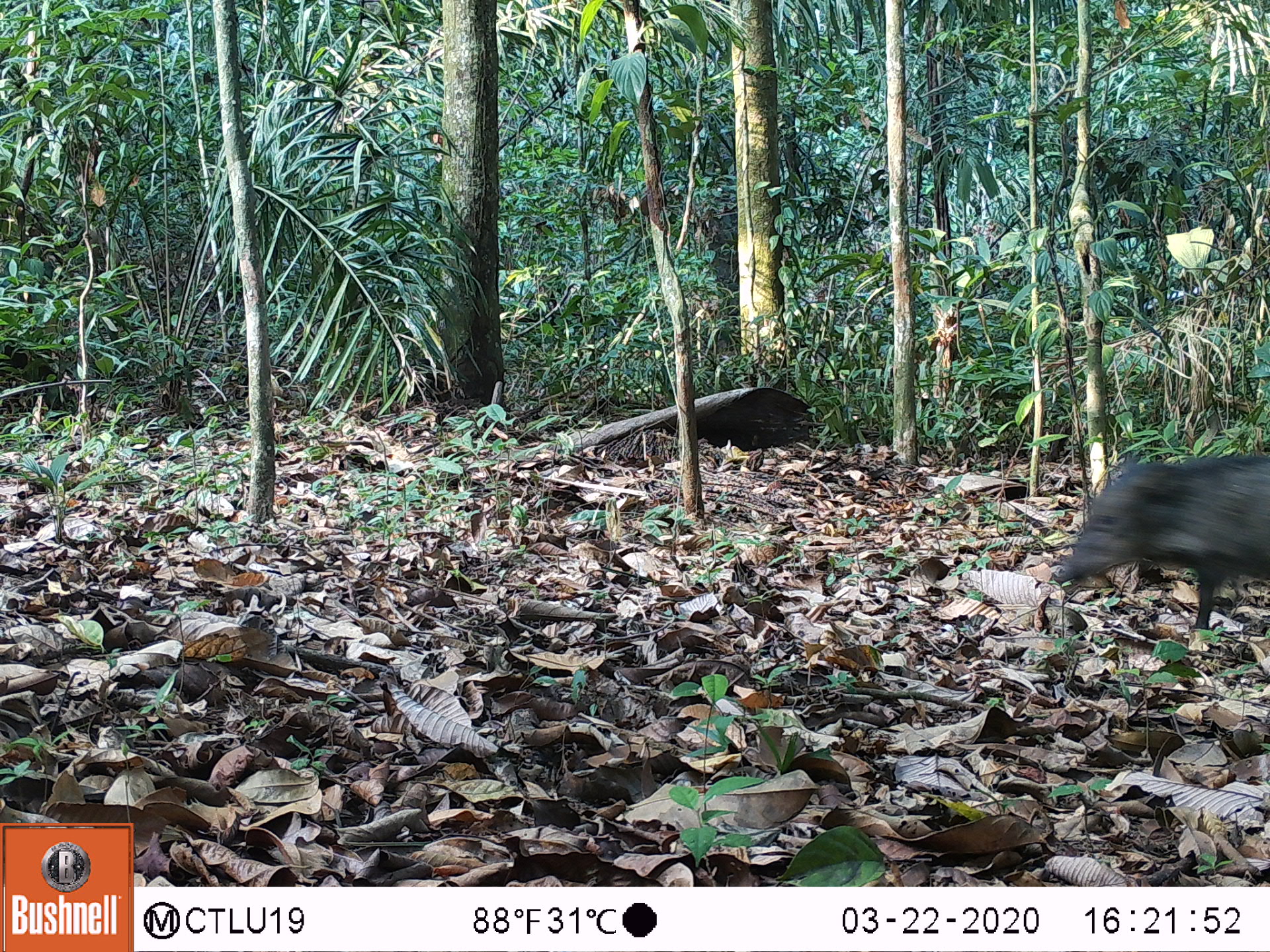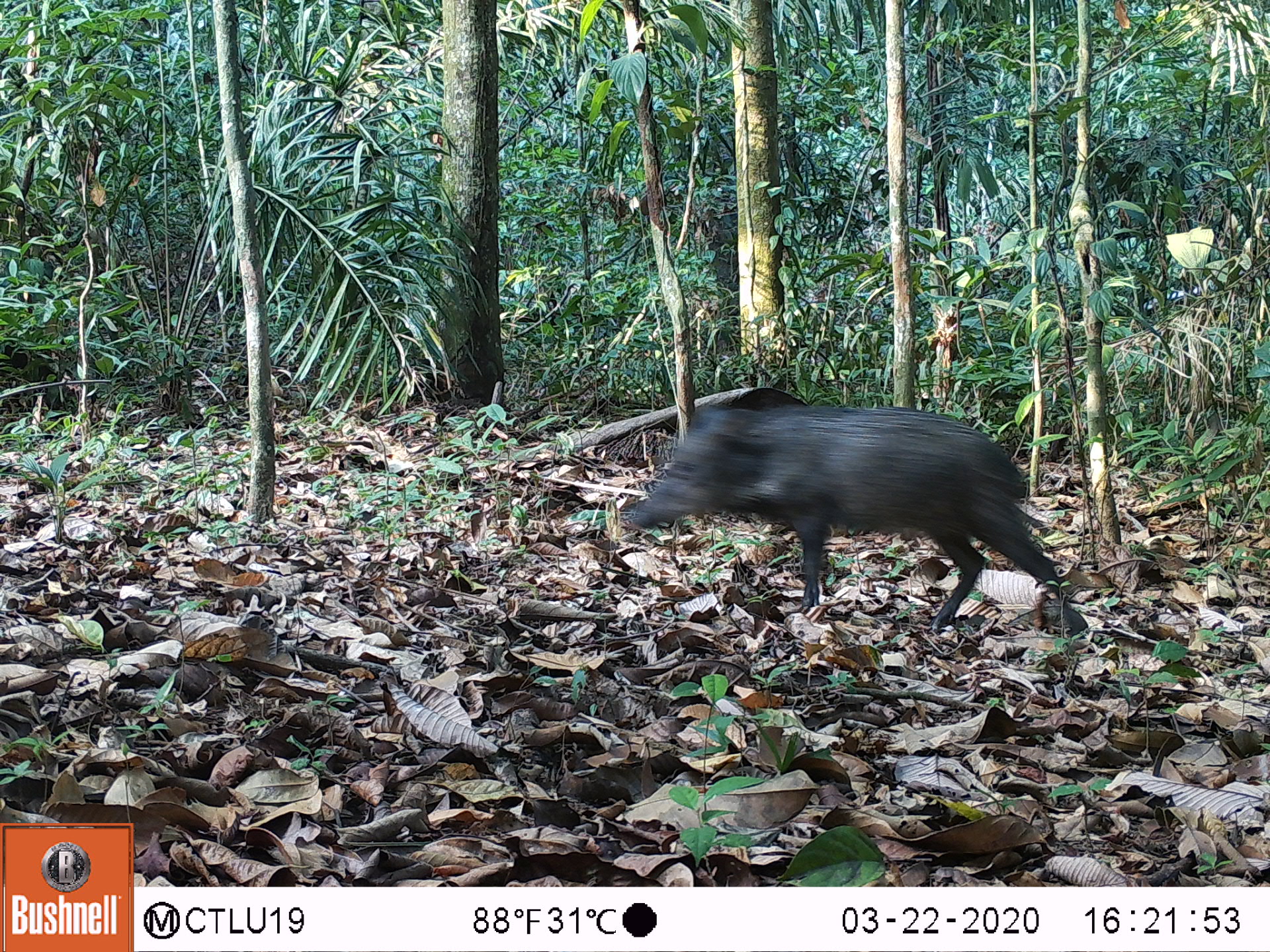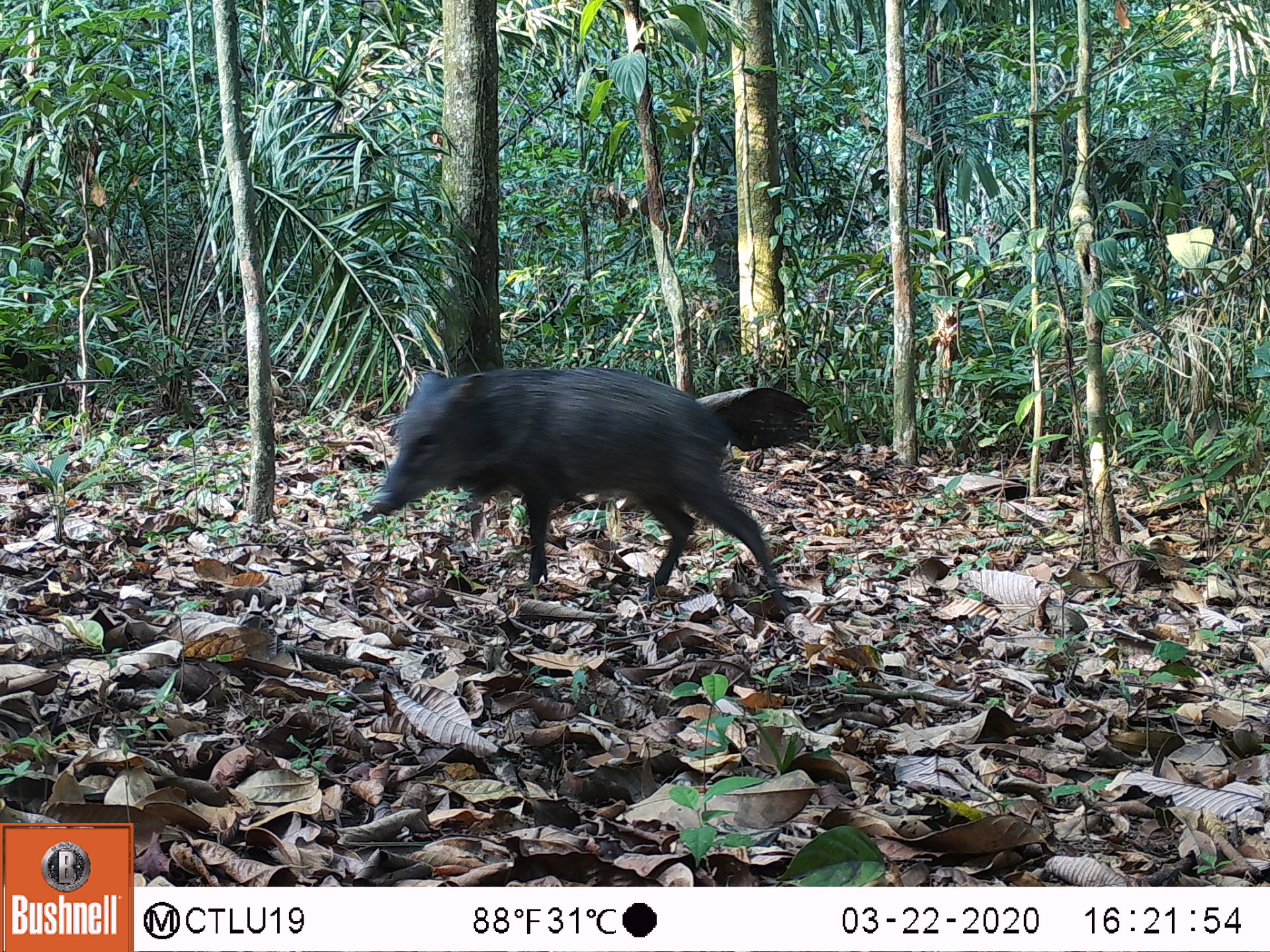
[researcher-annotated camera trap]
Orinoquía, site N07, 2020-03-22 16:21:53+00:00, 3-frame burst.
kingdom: Animalia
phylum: Chordata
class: Mammalia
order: Artiodactyla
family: Tayassuidae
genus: Pecari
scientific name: Pecari tajacu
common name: collared peccary